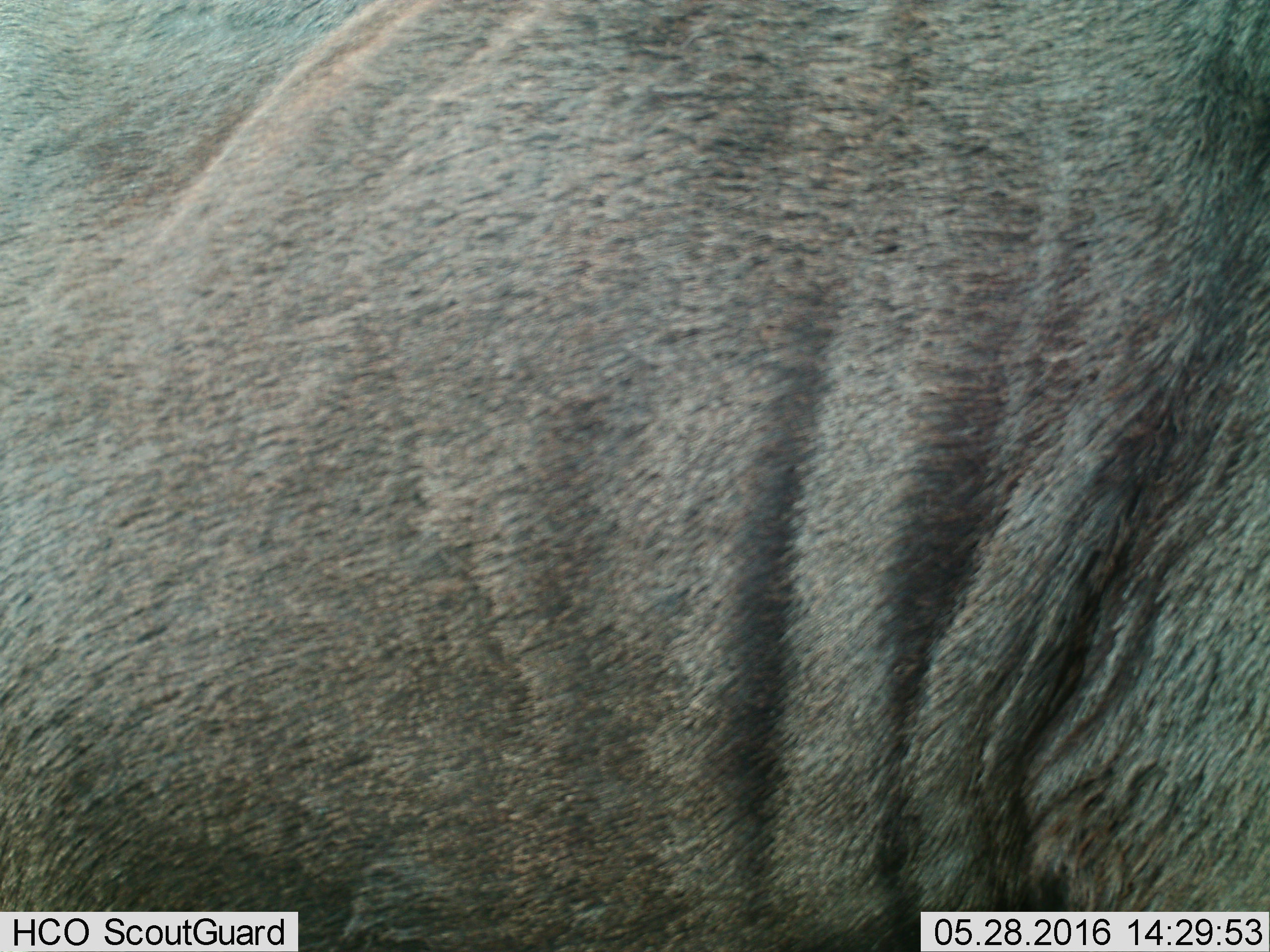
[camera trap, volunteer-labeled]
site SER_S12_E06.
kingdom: Animalia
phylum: Chordata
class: Mammalia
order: Artiodactyla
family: Bovidae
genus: Connochaetes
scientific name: Connochaetes taurinus taurinus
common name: blue wildebeest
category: wildebeestblue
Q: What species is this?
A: Wildebeestblue (blue wildebeest) (Connochaetes taurinus taurinus).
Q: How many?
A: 1.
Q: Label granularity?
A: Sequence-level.